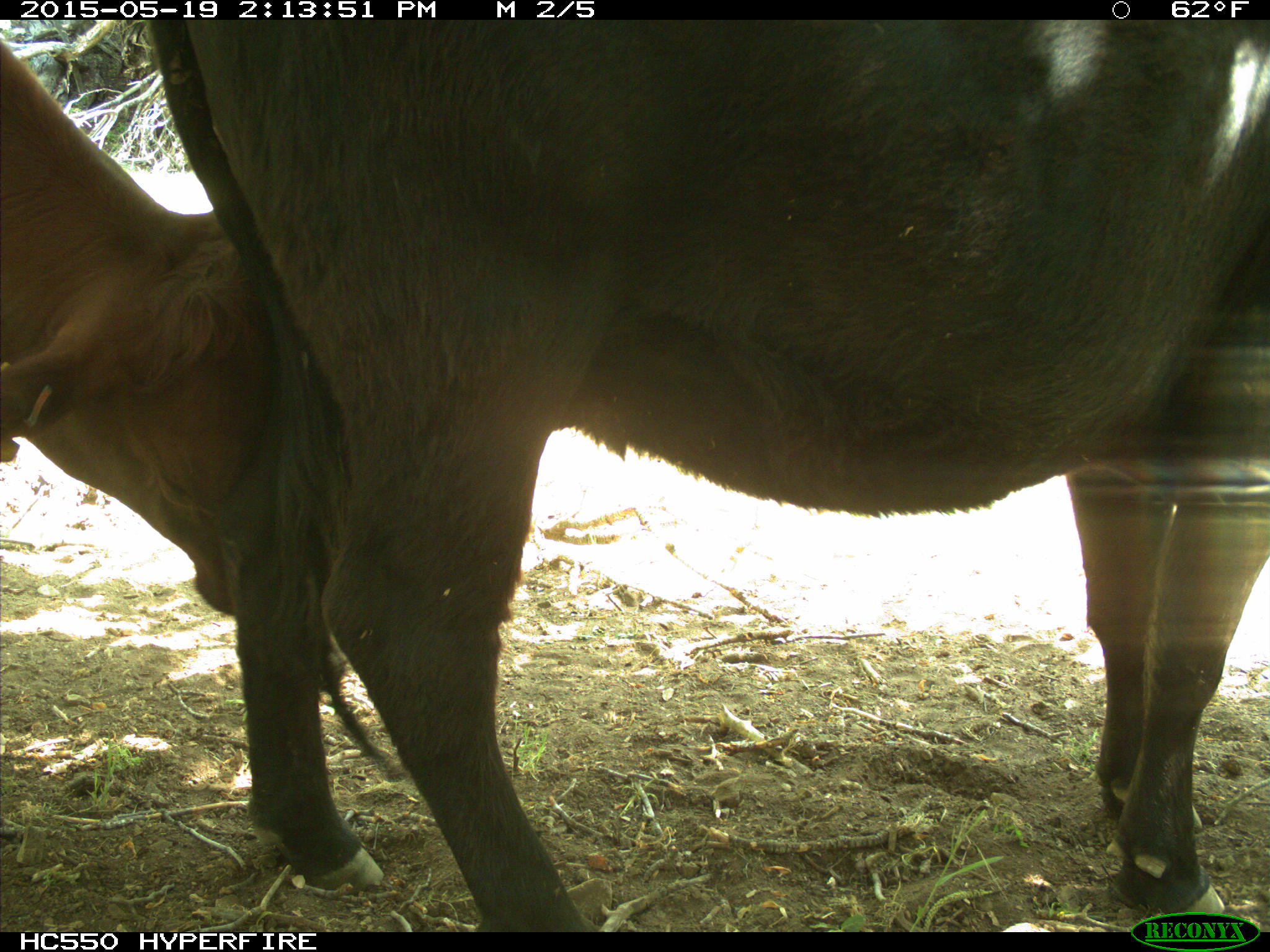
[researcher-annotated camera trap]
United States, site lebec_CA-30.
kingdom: Animalia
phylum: Chordata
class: Mammalia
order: Artiodactyla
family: Bovidae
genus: Bos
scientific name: Bos taurus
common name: domestic cow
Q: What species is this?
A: Bos taurus (domestic cow).